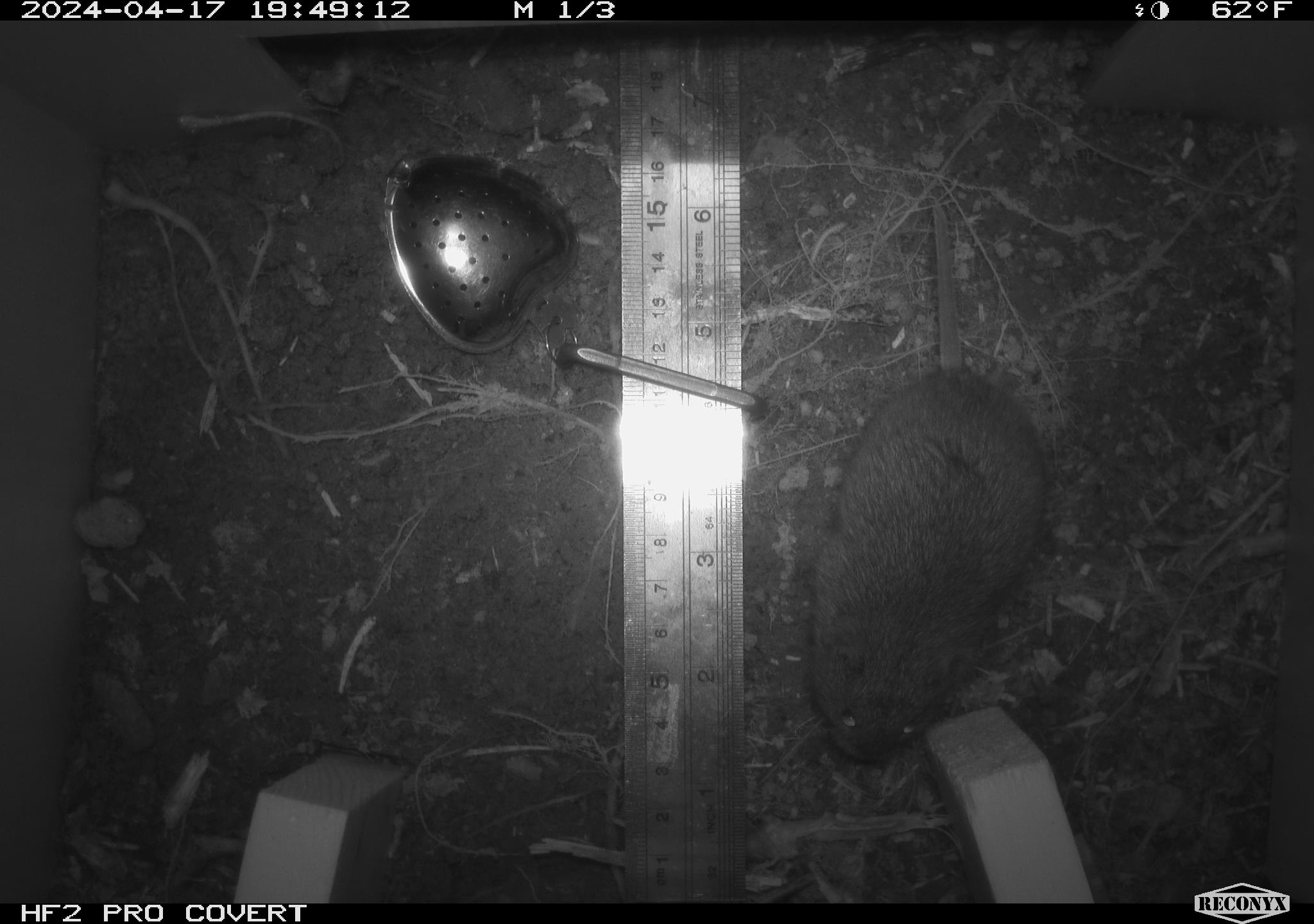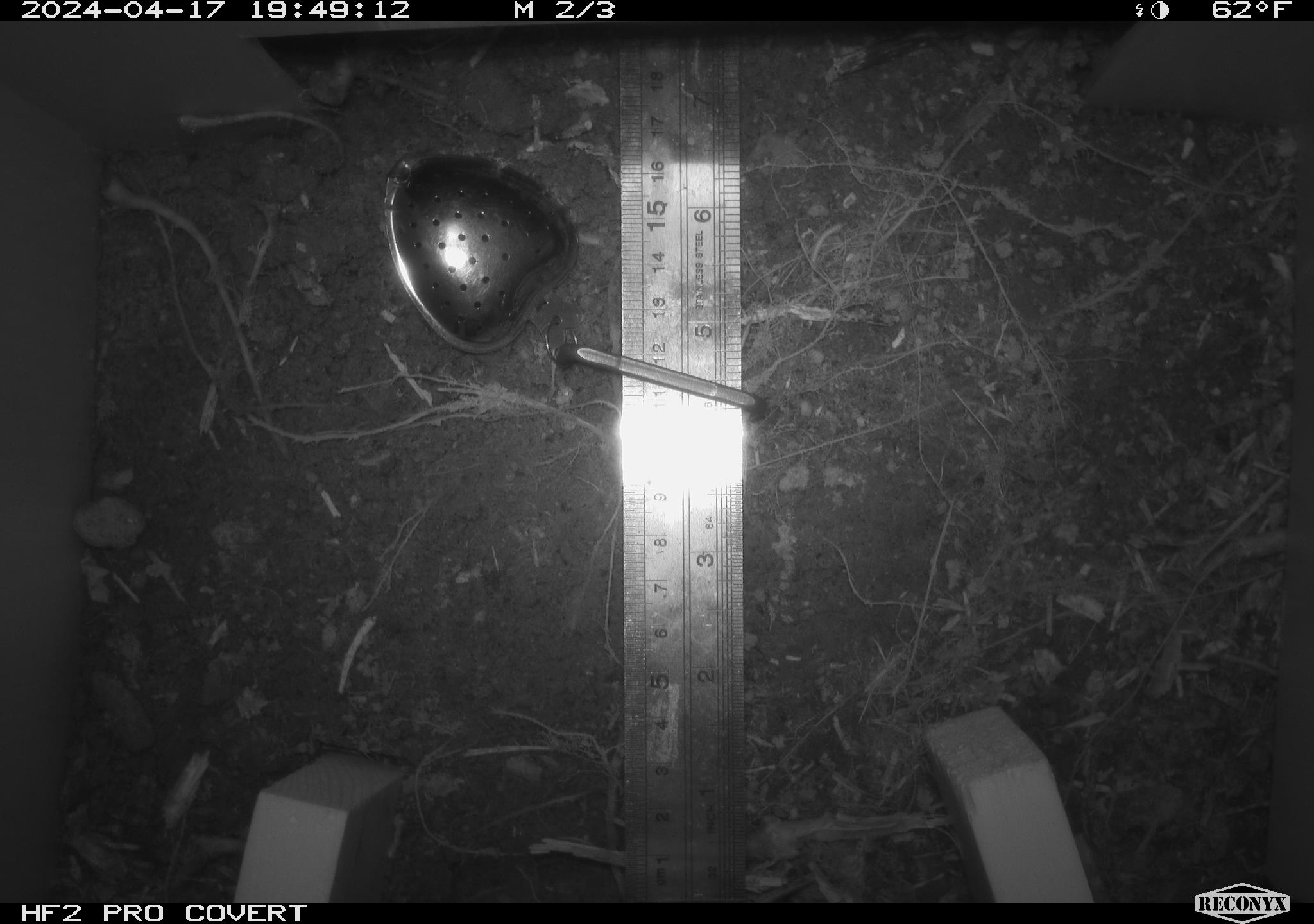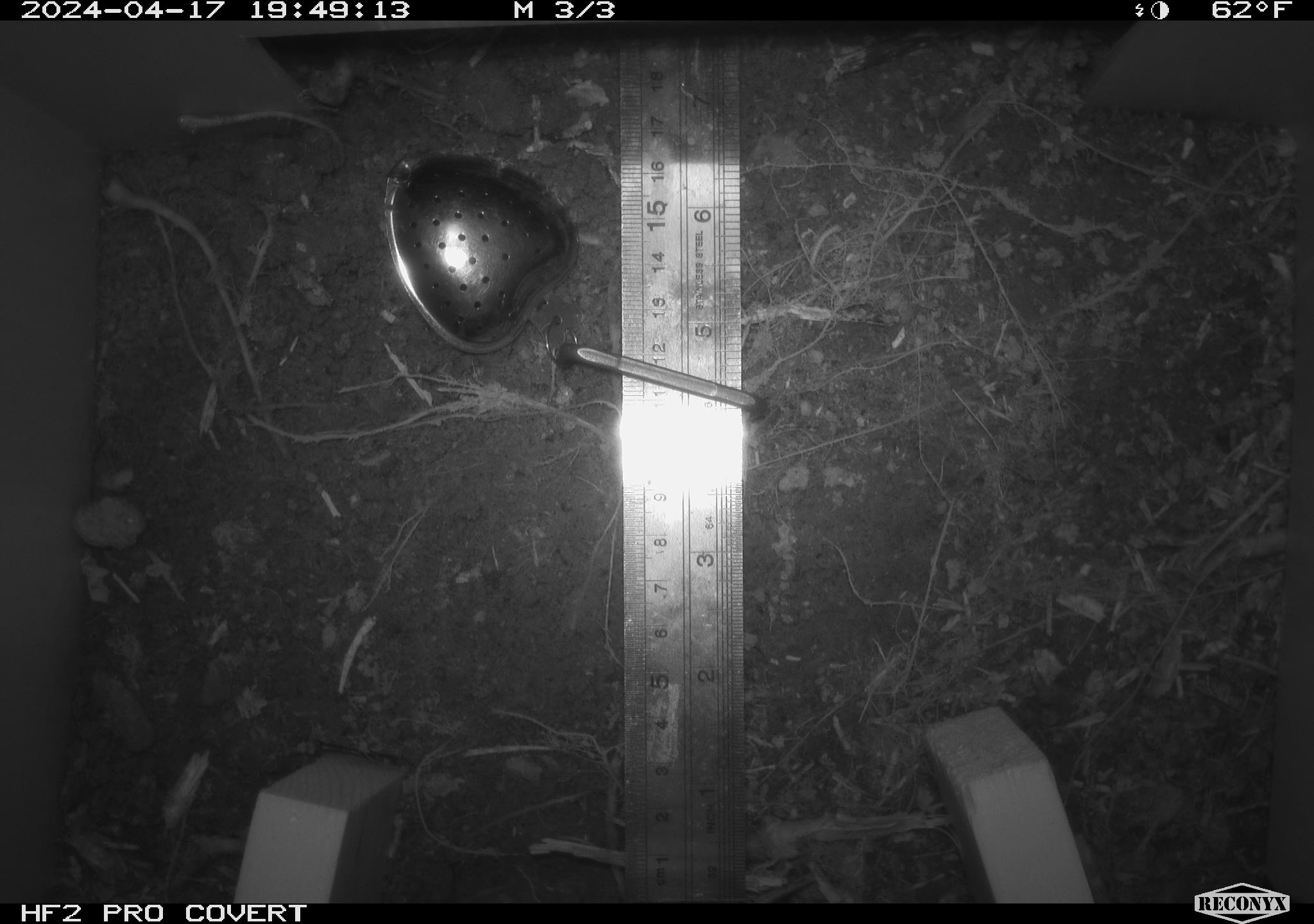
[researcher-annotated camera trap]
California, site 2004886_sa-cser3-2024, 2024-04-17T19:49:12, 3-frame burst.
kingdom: Animalia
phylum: Chordata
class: Mammalia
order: Rodentia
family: Cricetidae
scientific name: Cricetidae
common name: hamsters, voles, lemmings, and allies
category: cricetidae family